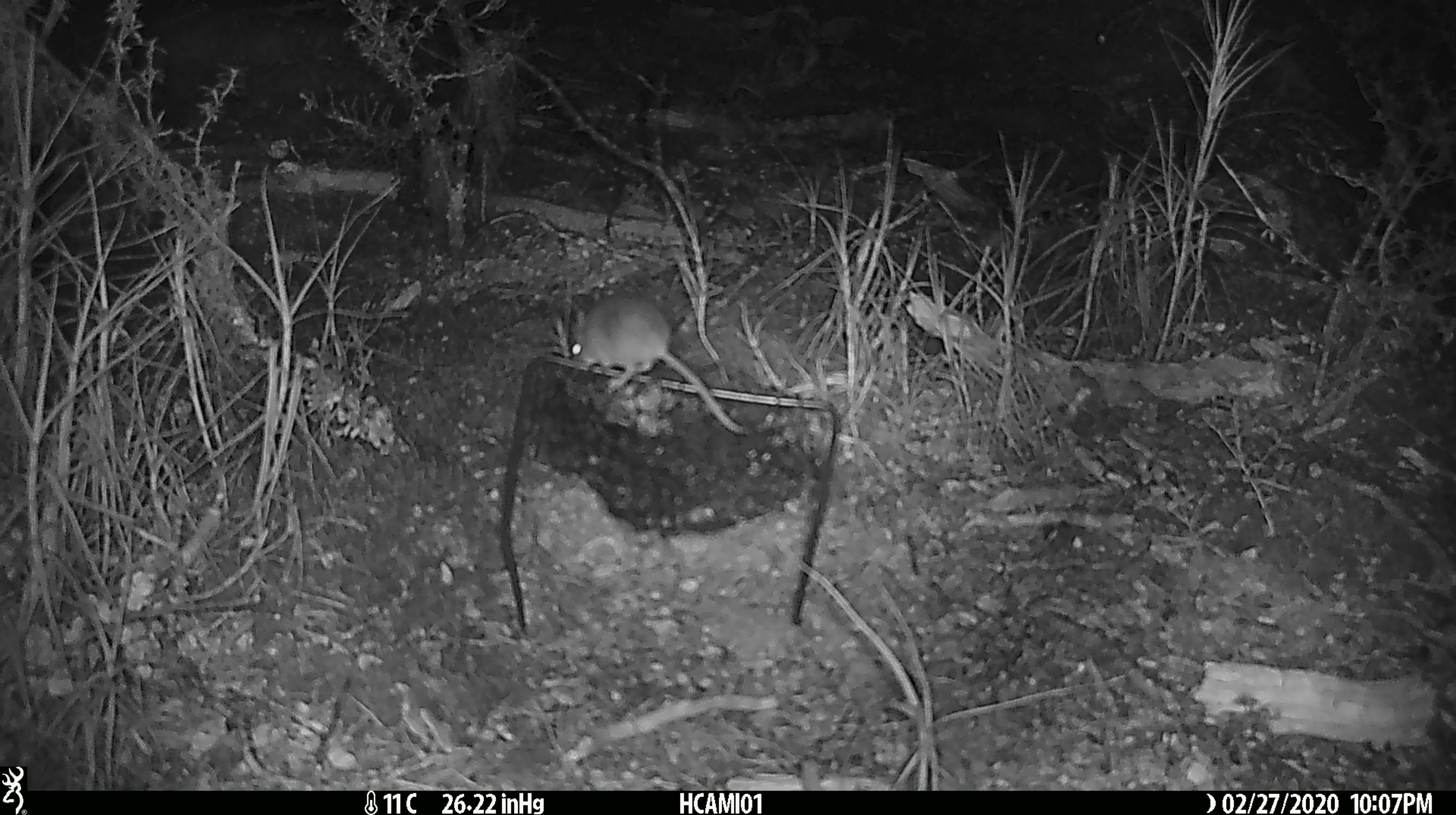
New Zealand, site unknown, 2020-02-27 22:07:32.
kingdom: Animalia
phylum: Chordata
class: Mammalia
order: Rodentia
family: Muridae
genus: Mus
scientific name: Mus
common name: mouse